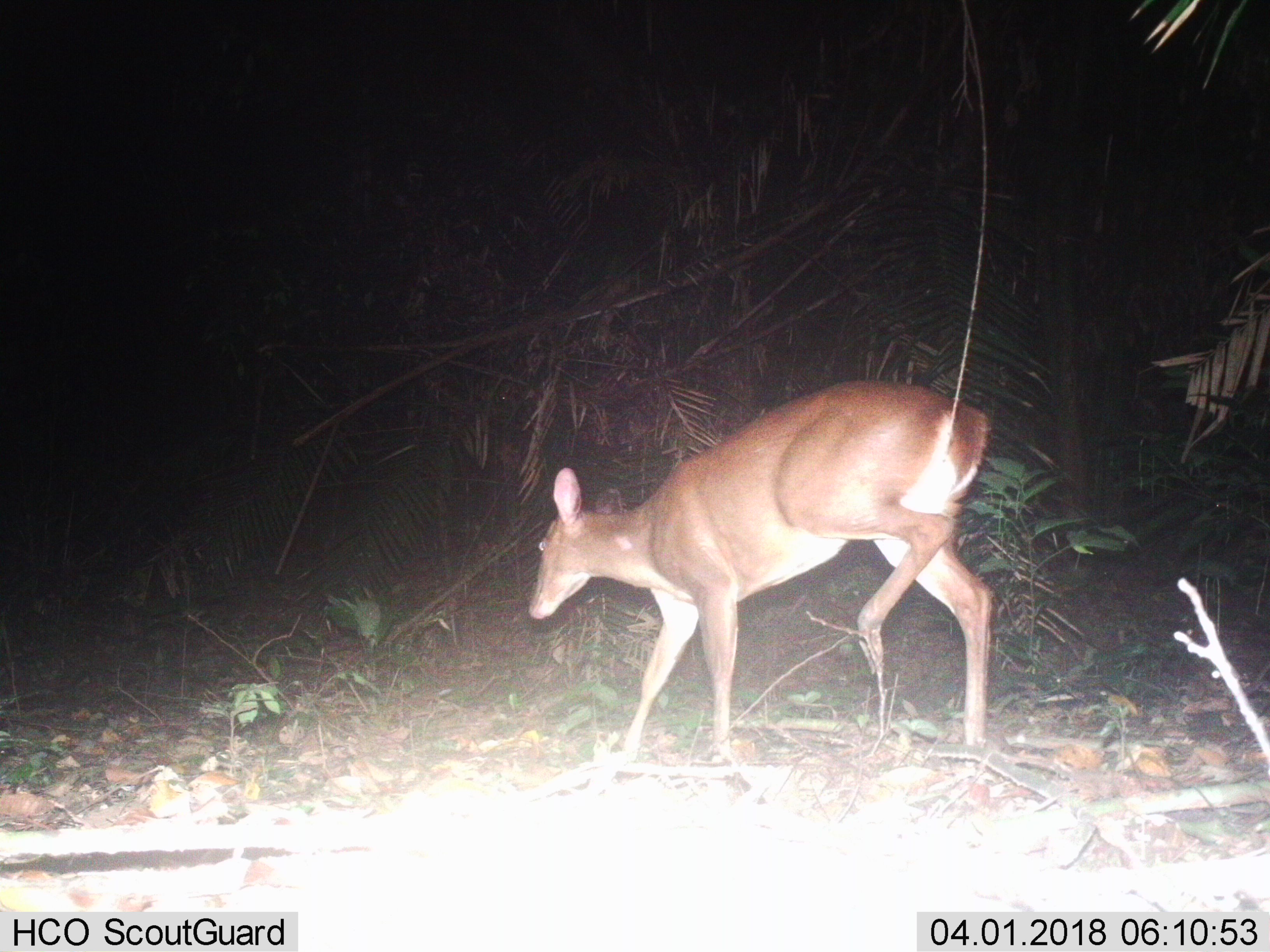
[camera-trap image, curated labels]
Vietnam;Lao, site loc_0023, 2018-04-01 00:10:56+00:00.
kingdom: Animalia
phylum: Chordata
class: Mammalia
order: Artiodactyla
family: Cervidae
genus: Muntiacus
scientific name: Muntiacus vuquangensis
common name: large-antlered muntjac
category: large antlered muntjac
Large antlered muntjac (large-antlered muntjac) (Muntiacus vuquangensis). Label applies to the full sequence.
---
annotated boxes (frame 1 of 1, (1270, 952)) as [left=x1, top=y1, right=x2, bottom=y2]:
large antlered muntjac: [left=526, top=379, right=994, bottom=762]